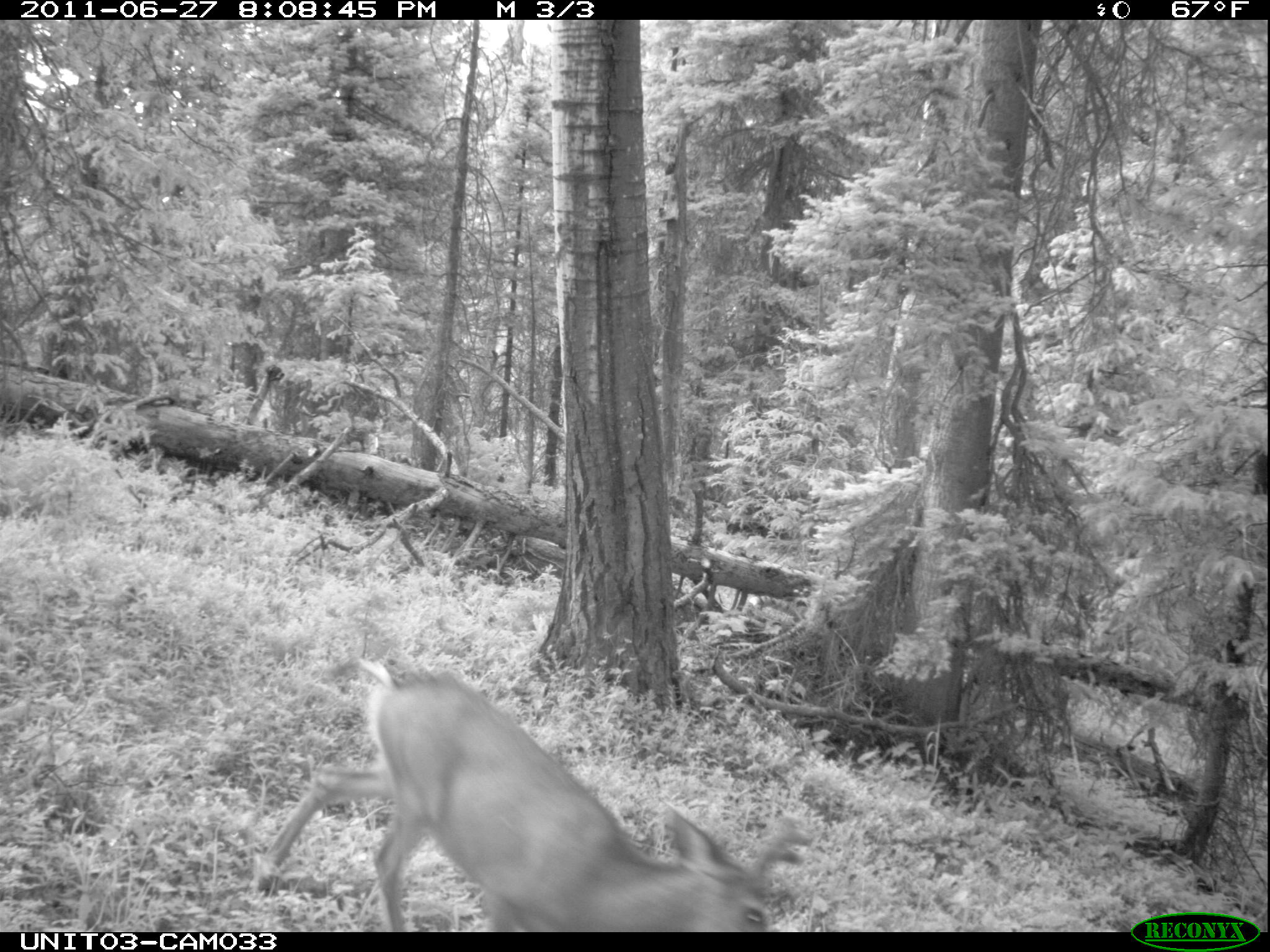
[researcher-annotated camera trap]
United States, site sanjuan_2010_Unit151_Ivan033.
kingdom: Animalia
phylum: Chordata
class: Mammalia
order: Artiodactyla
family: Cervidae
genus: Odocoileus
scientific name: Odocoileus hemionus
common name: mule deer